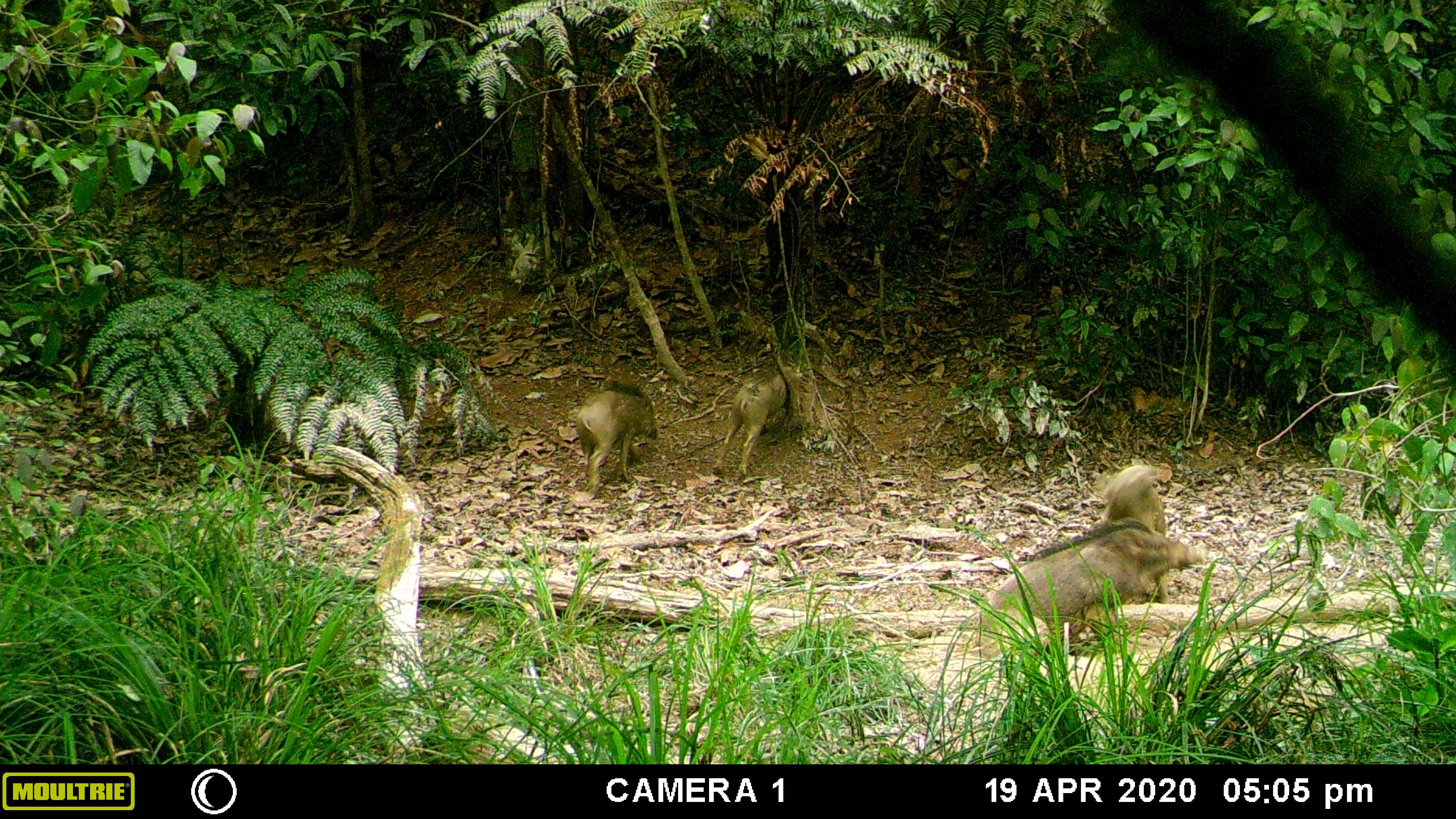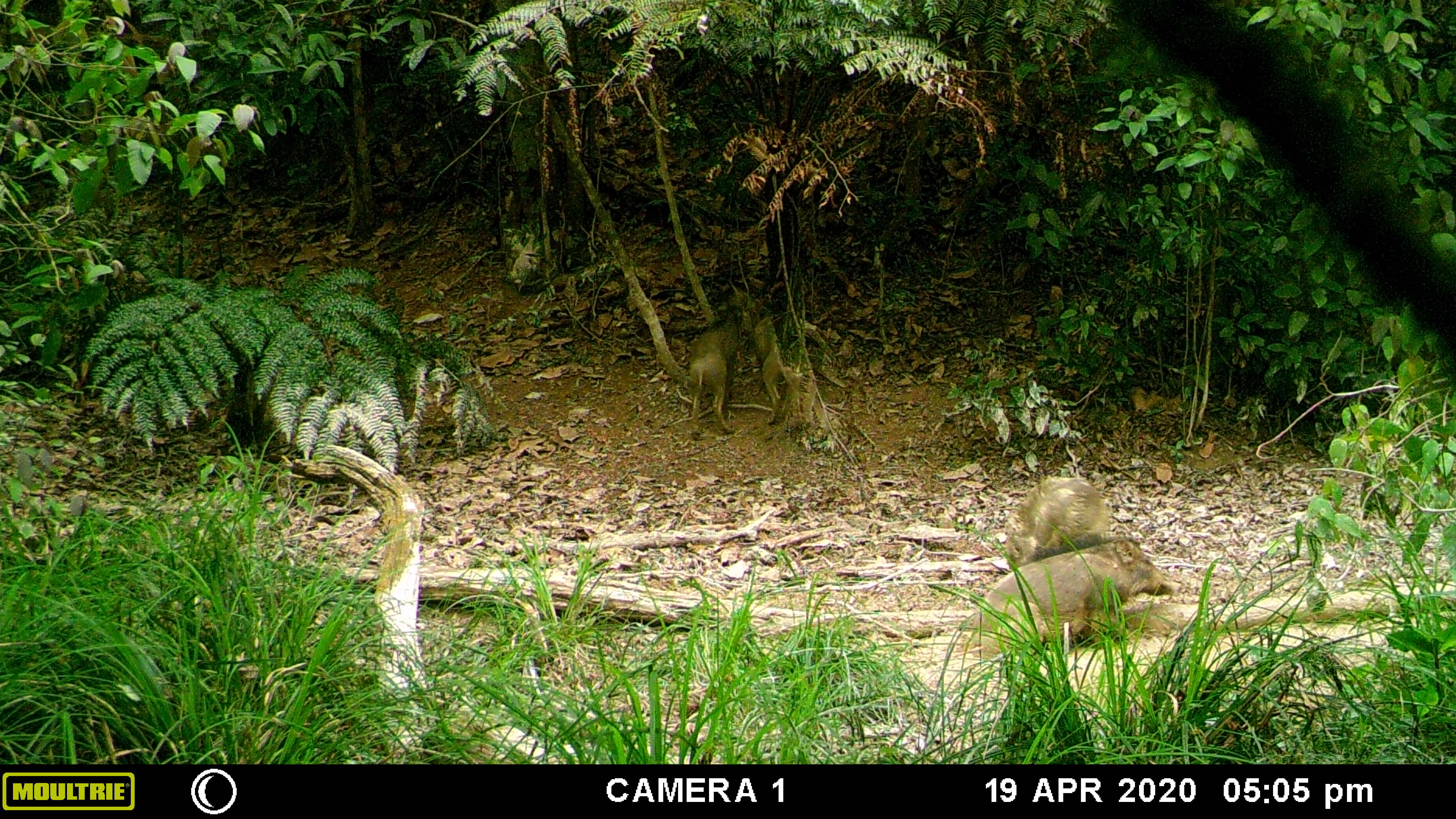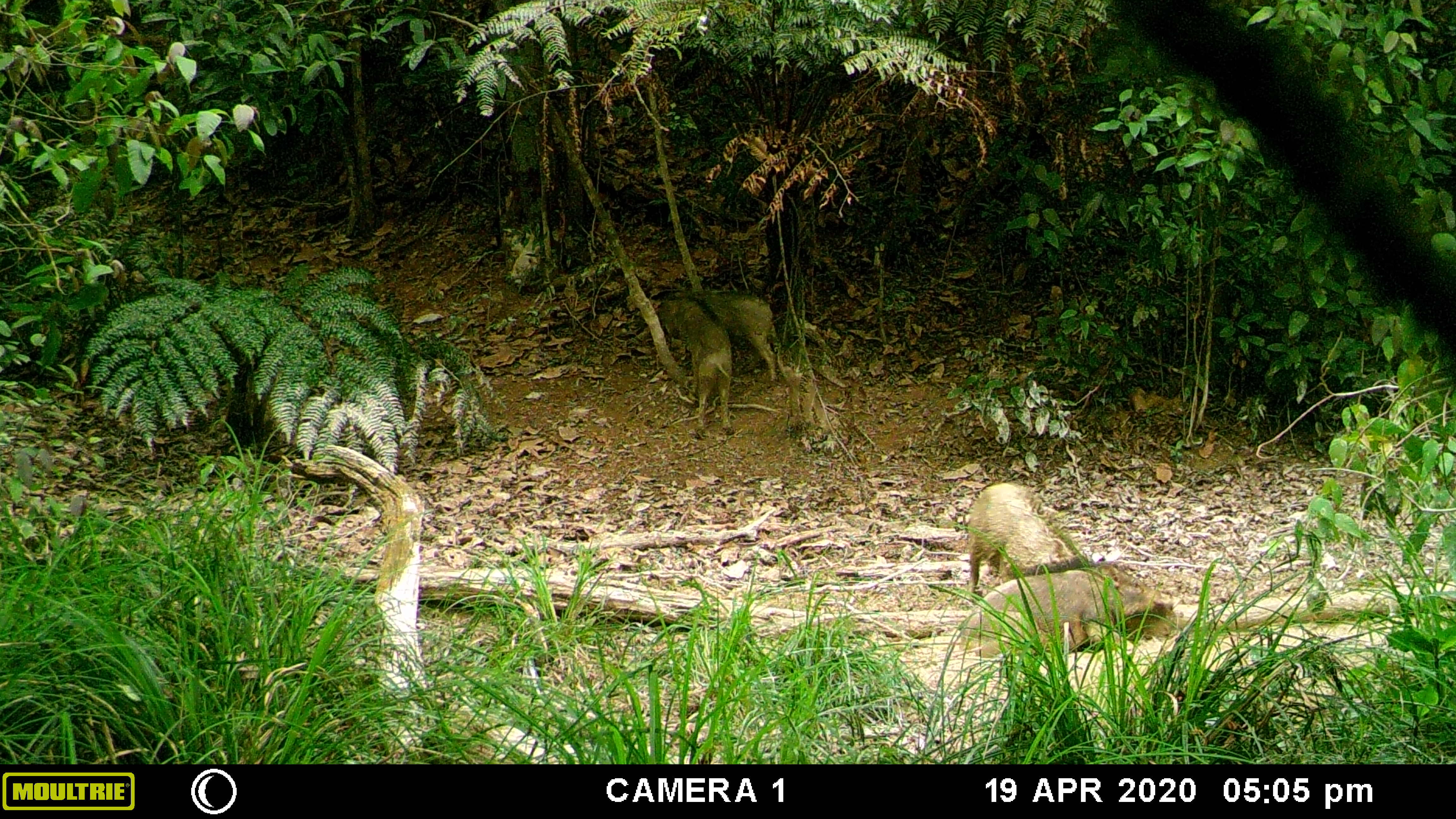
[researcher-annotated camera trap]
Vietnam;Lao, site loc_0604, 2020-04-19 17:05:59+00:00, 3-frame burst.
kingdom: Animalia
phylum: Chordata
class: Mammalia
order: Artiodactyla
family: Suidae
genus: Sus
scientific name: Sus scrofa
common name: eurasian wild pig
Eurasian wild pig (Sus scrofa). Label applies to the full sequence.